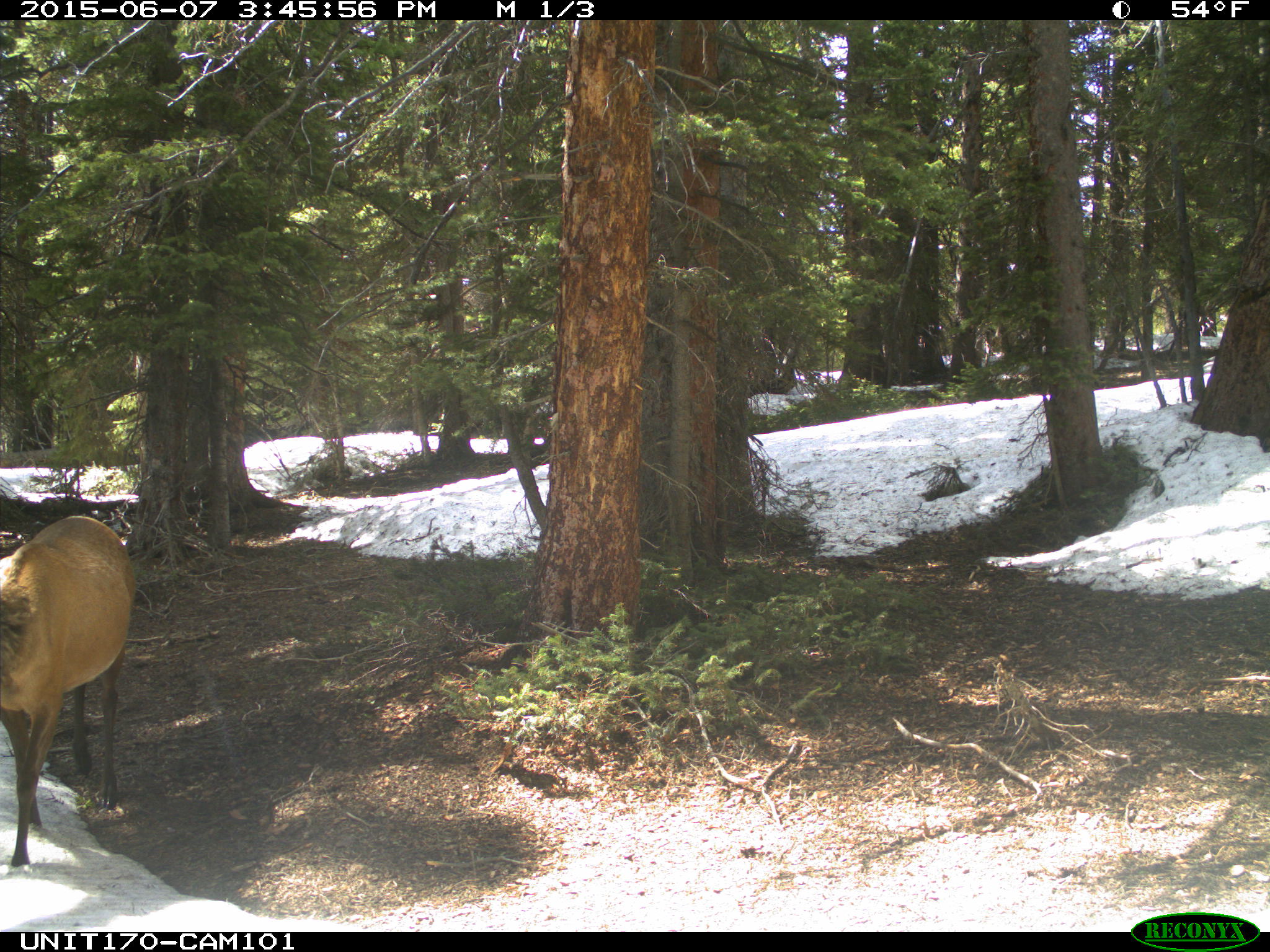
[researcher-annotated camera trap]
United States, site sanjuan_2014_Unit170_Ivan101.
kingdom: Animalia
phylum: Chordata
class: Mammalia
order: Artiodactyla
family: Cervidae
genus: Cervus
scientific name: Cervus elaphus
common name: red deer